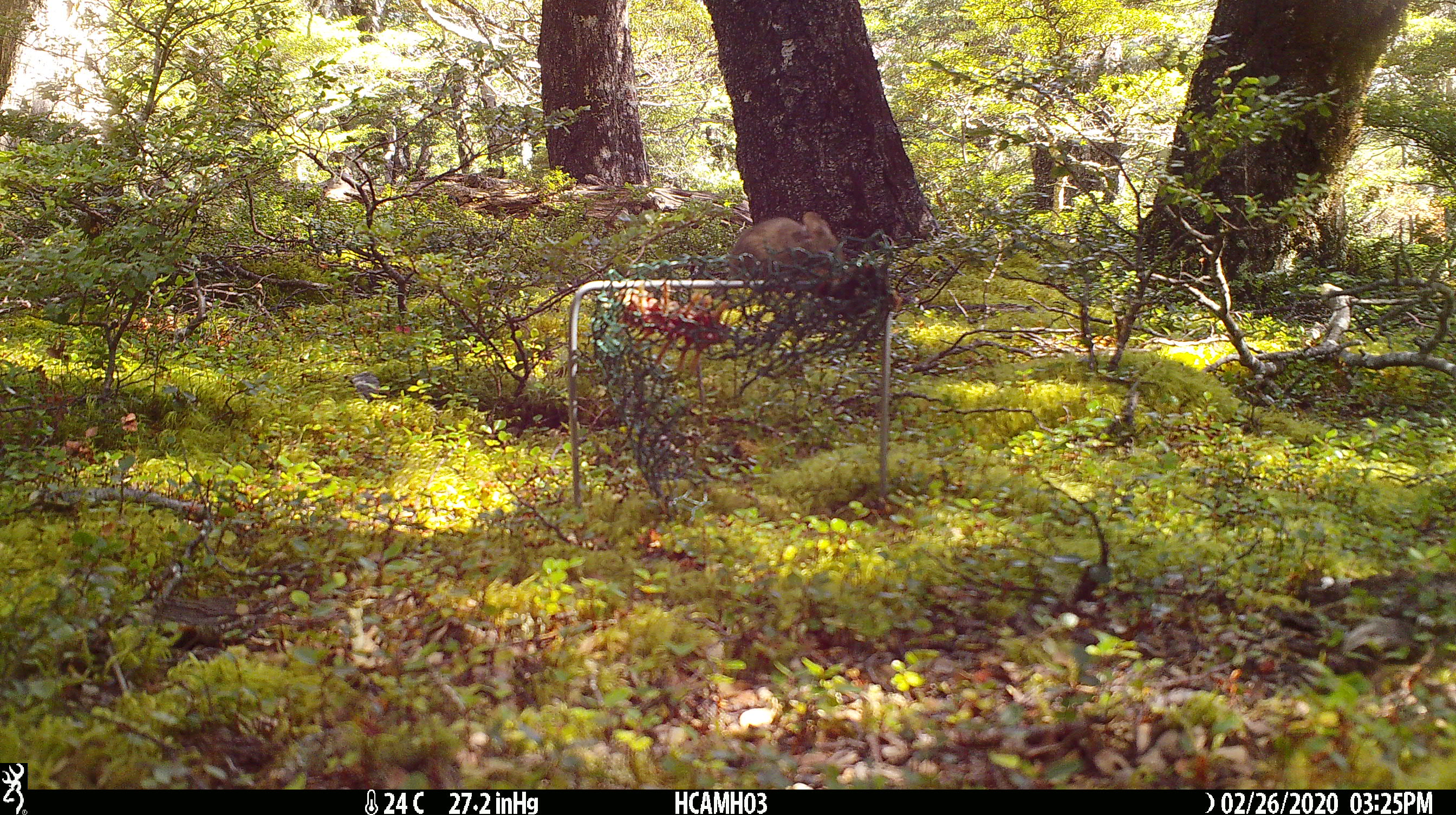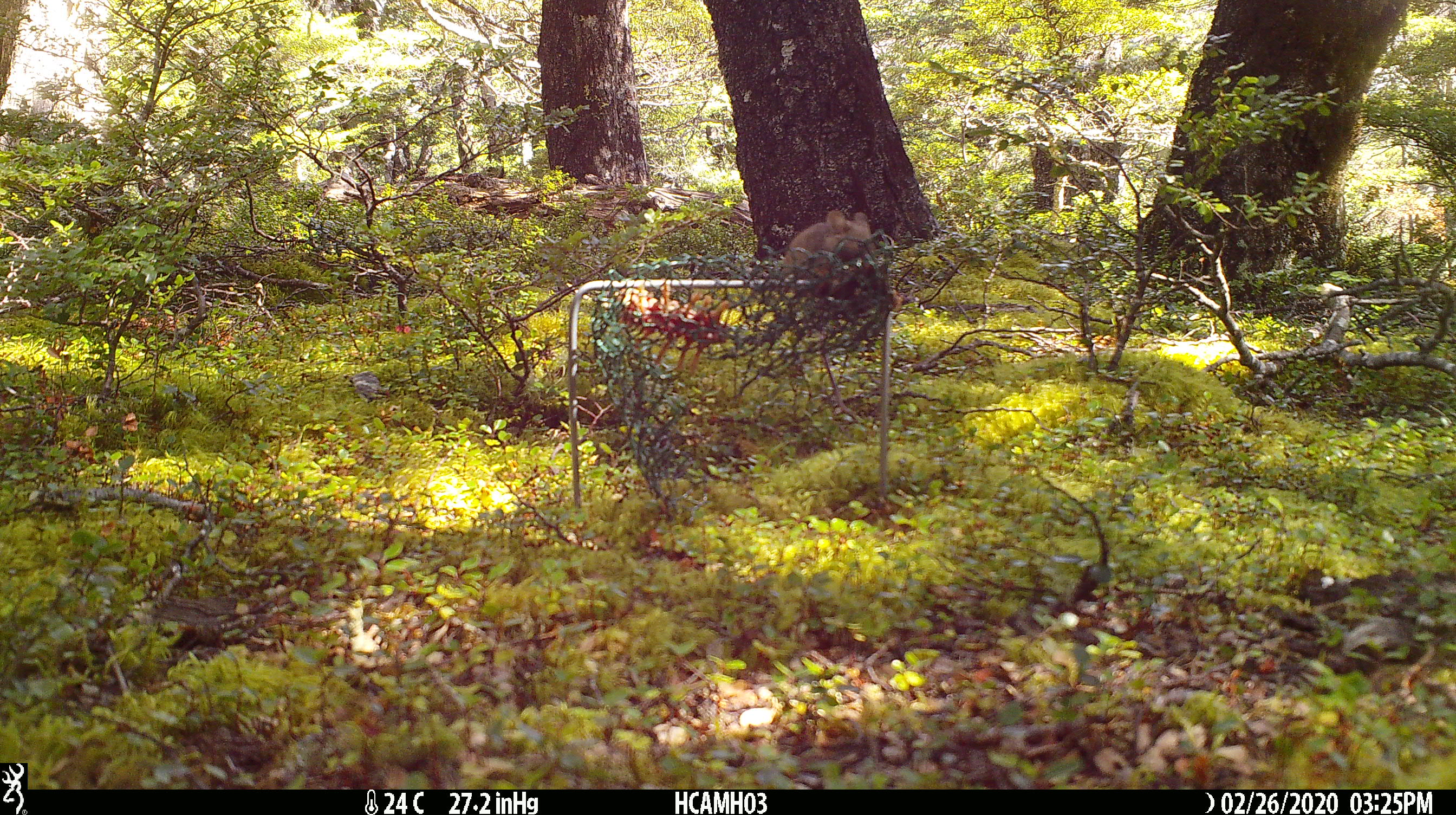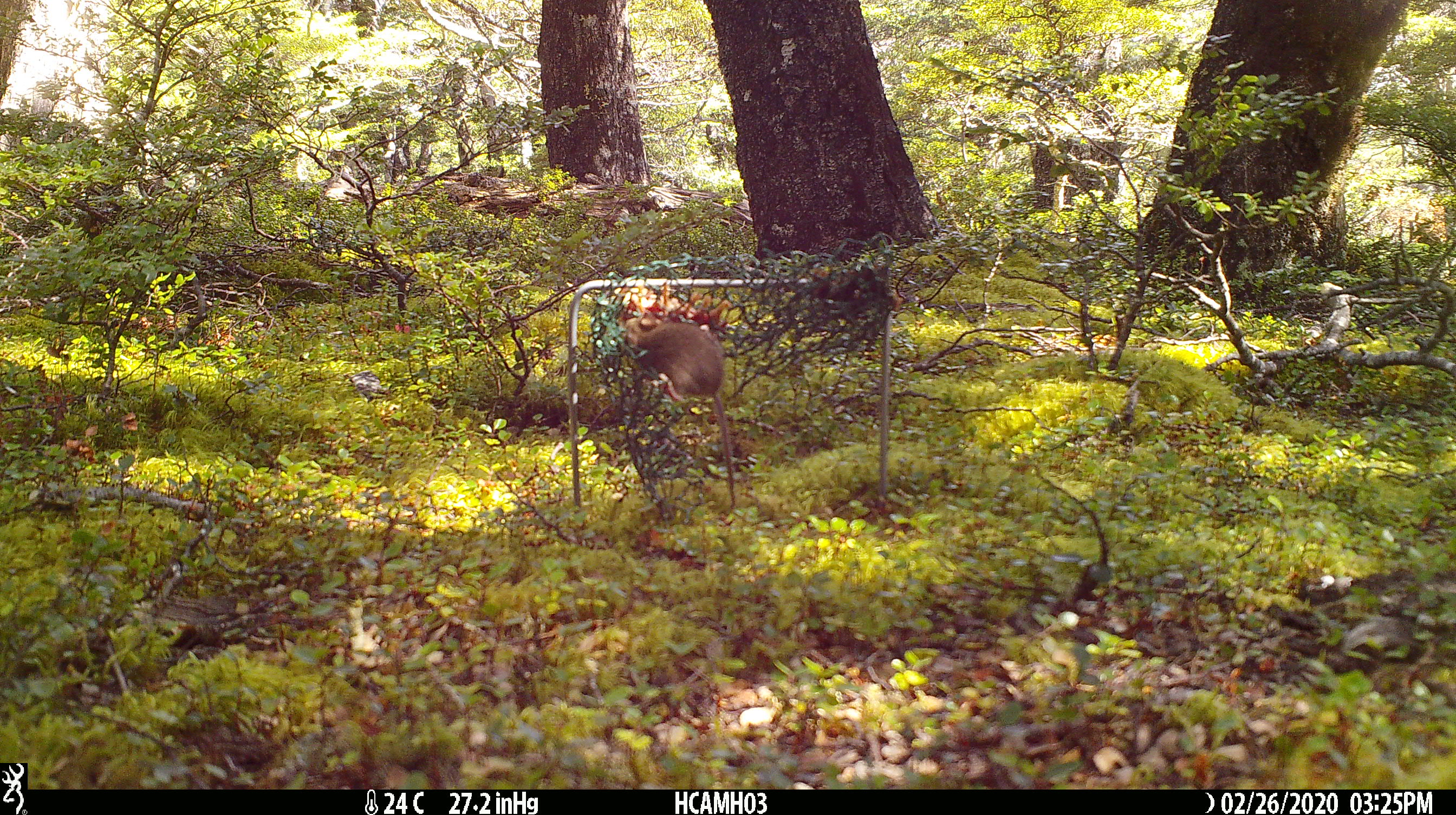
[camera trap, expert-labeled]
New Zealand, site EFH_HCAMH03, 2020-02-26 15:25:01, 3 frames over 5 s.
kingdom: Animalia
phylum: Chordata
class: Mammalia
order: Rodentia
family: Muridae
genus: Mus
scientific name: Mus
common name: mouse